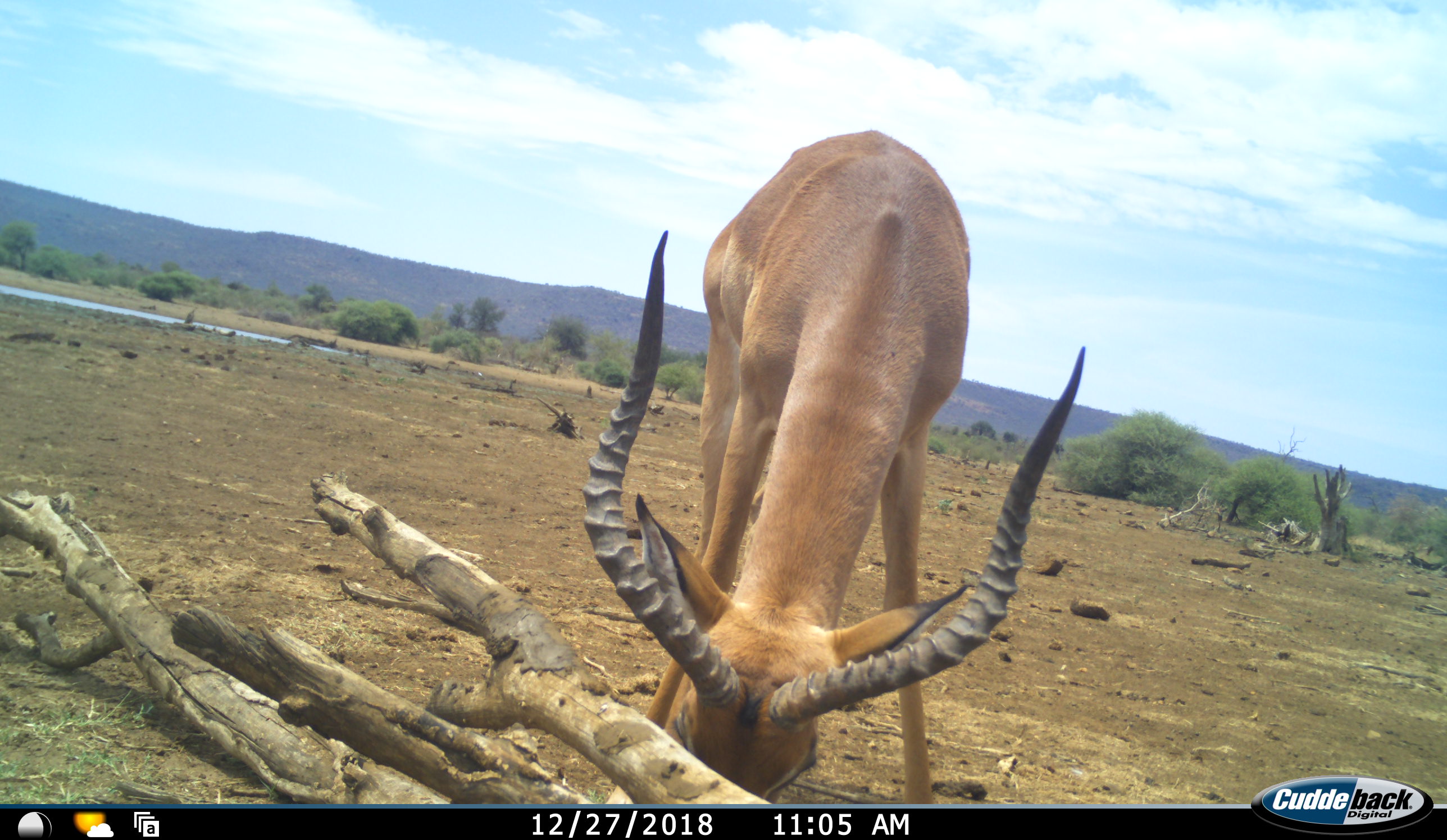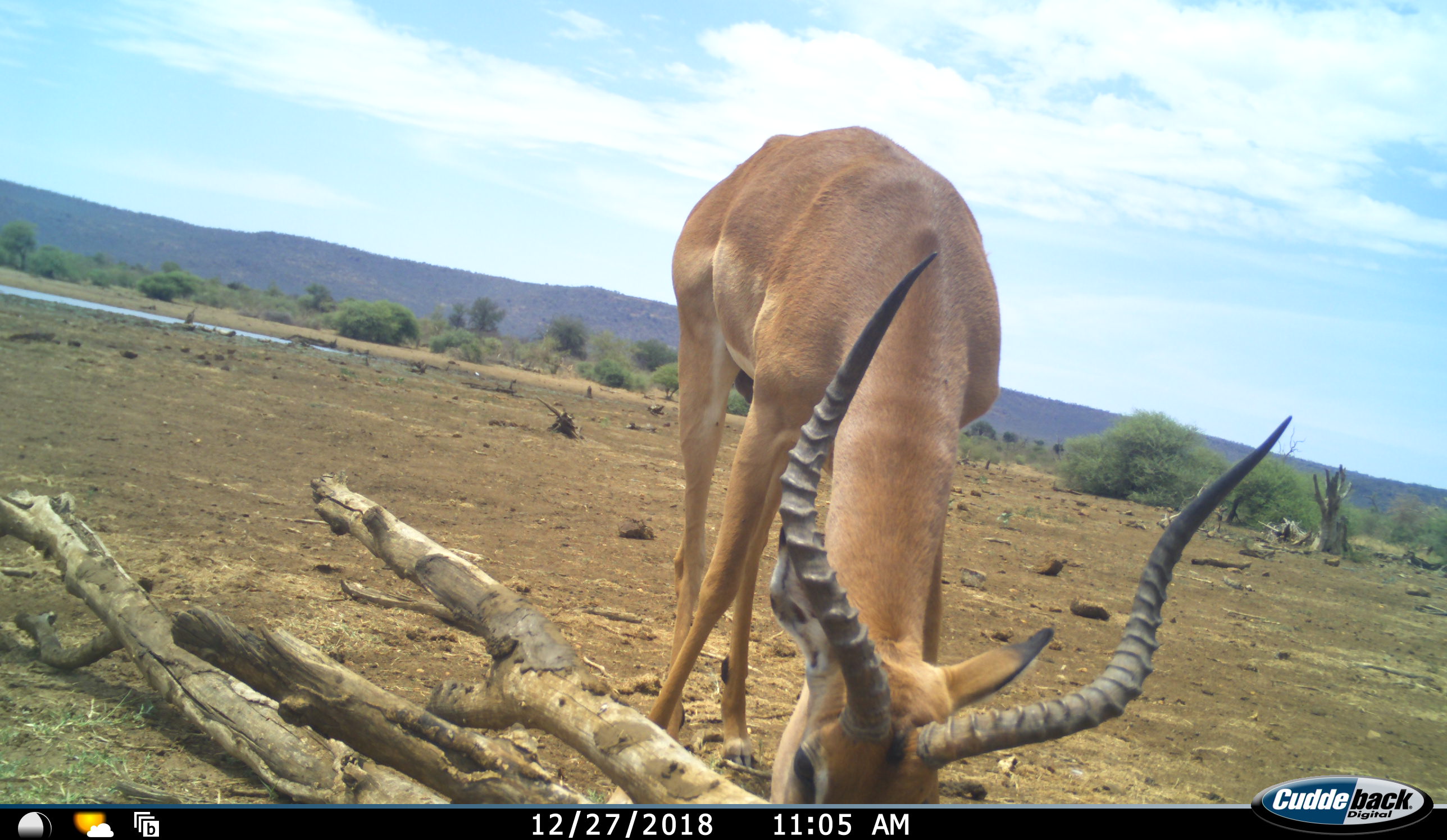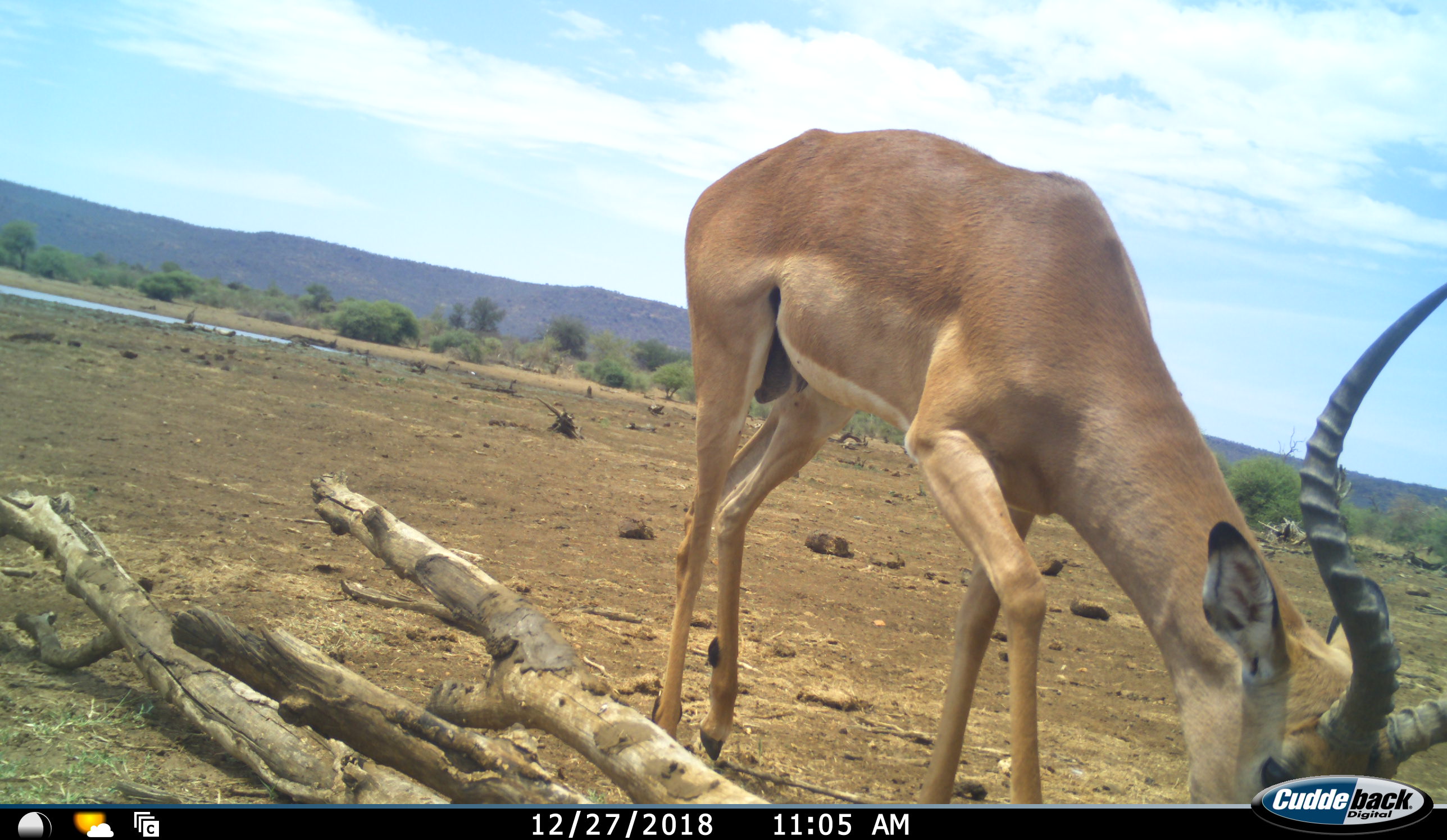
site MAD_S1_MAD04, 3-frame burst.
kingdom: Animalia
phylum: Chordata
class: Mammalia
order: Artiodactyla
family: Bovidae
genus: Aepyceros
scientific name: Aepyceros melampus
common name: impala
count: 1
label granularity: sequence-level